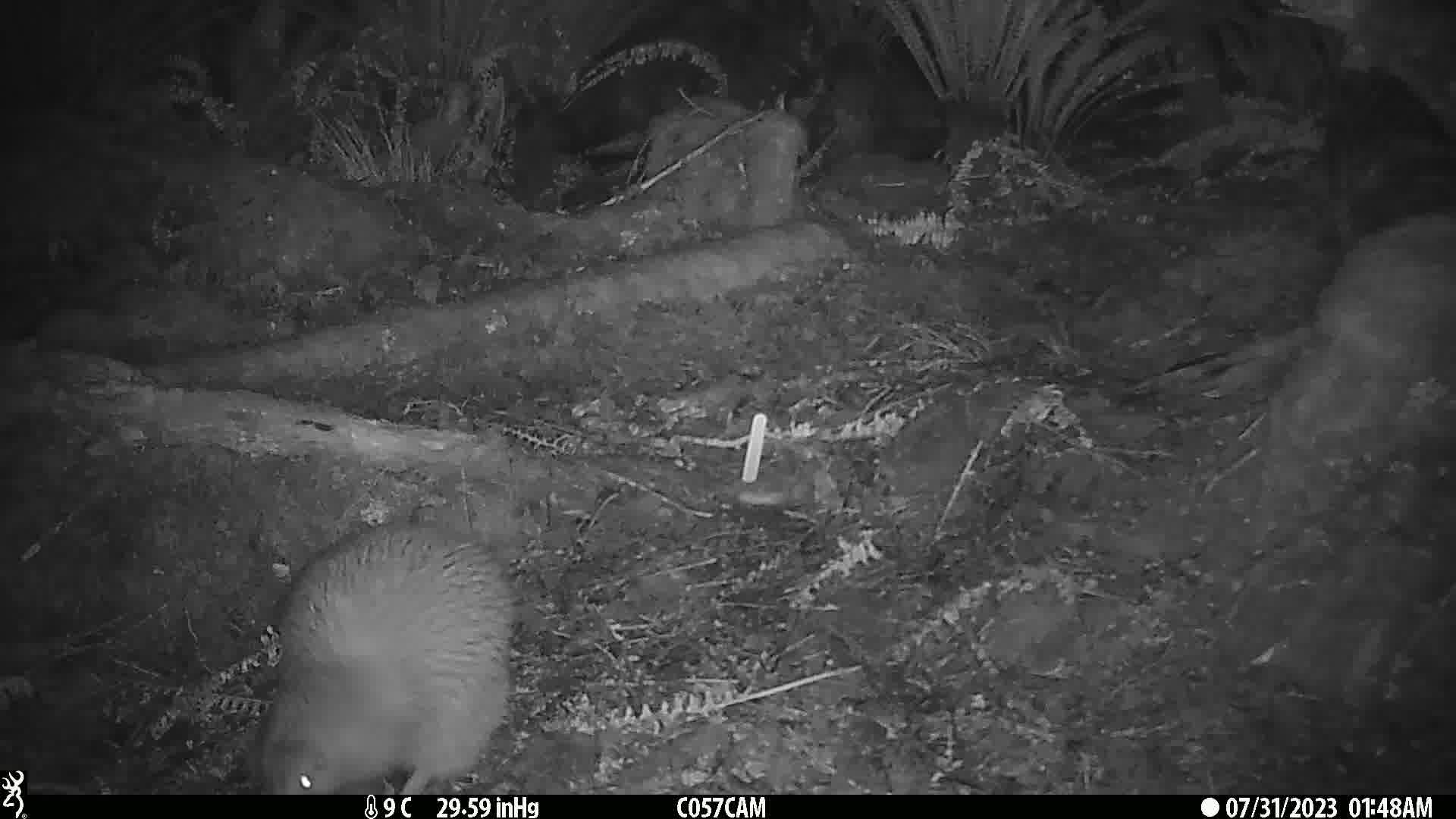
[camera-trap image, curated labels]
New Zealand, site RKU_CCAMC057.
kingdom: Animalia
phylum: Chordata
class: Aves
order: Apterygiformes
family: Apterygidae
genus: Apteryx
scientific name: Apteryx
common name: kiwi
Kiwi (Apteryx).